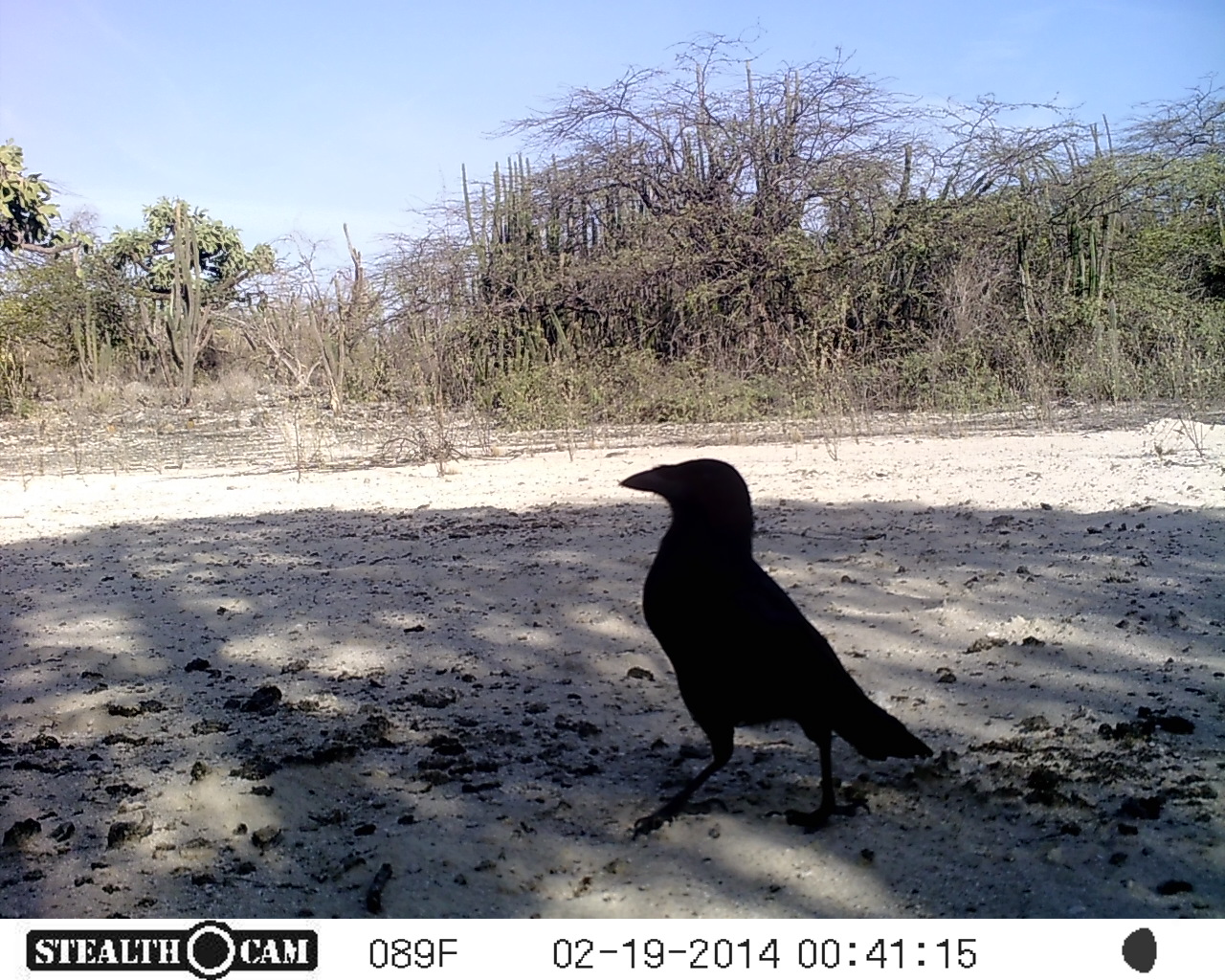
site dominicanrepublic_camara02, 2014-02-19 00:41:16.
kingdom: Animalia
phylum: Chordata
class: Aves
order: Passeriformes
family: Corvidae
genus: Corvus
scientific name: Corvus corax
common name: raven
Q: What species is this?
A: Raven (Corvus corax).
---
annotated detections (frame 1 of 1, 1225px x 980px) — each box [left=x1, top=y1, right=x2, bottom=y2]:
raven: [left=608, top=455, right=930, bottom=838]